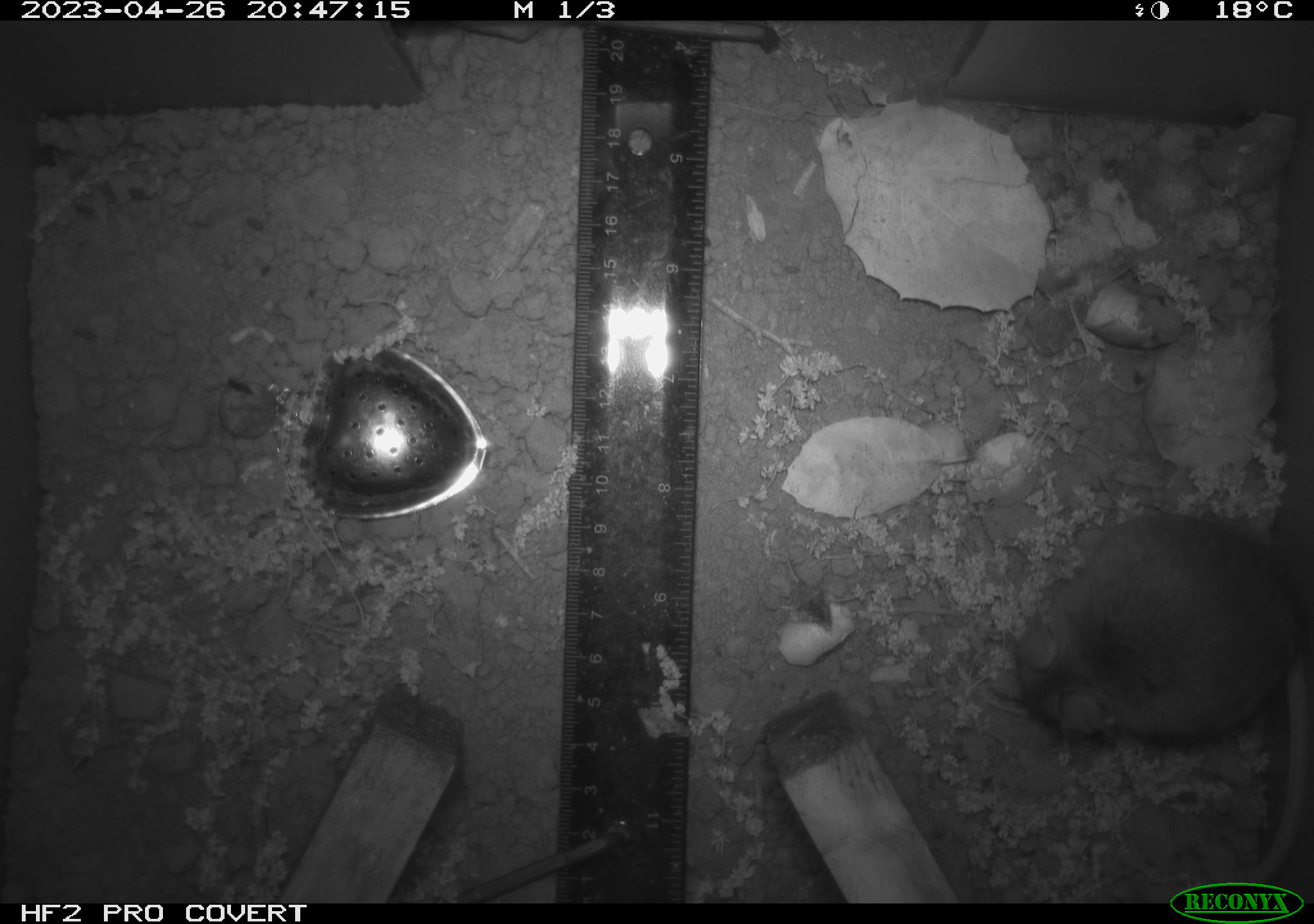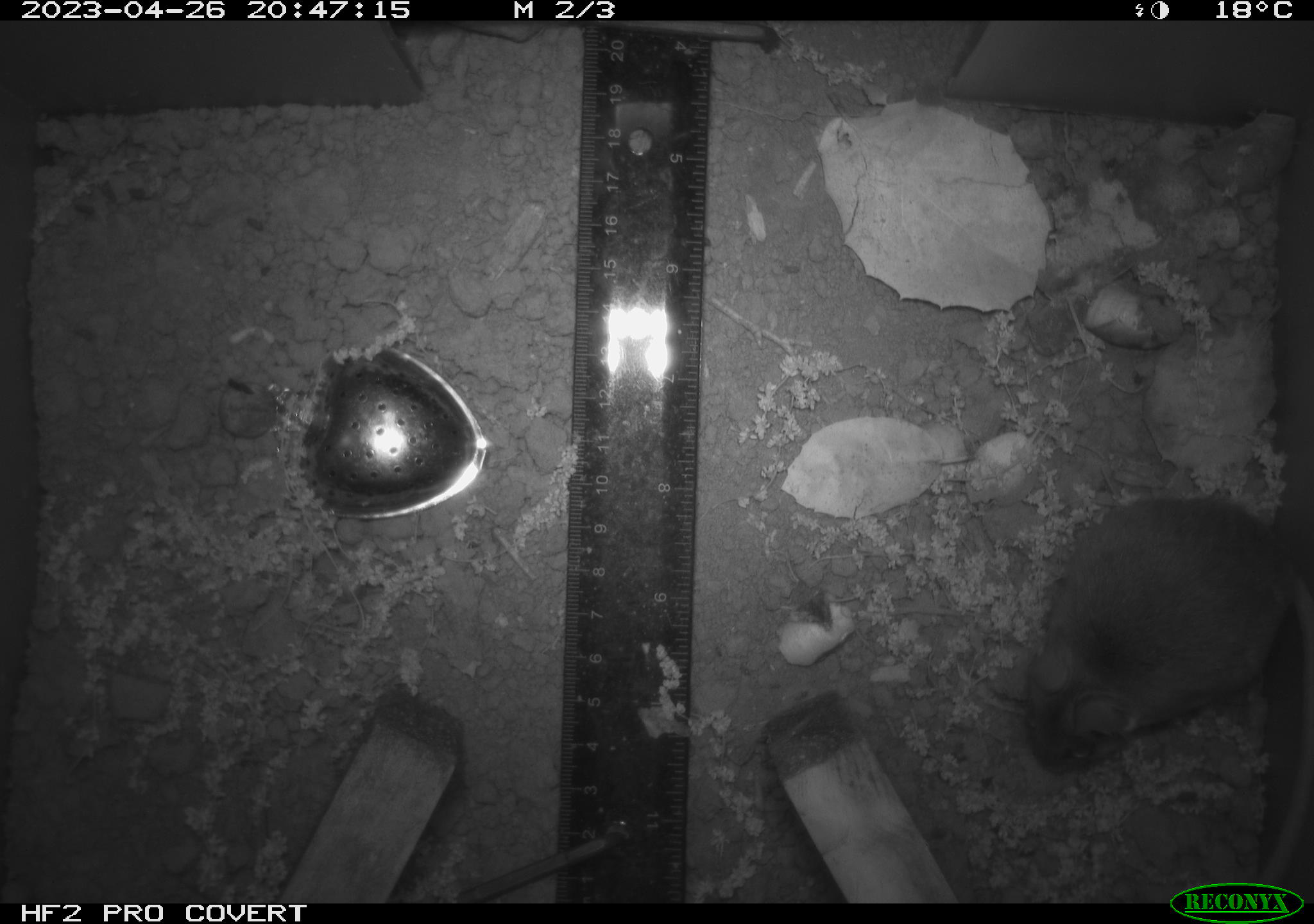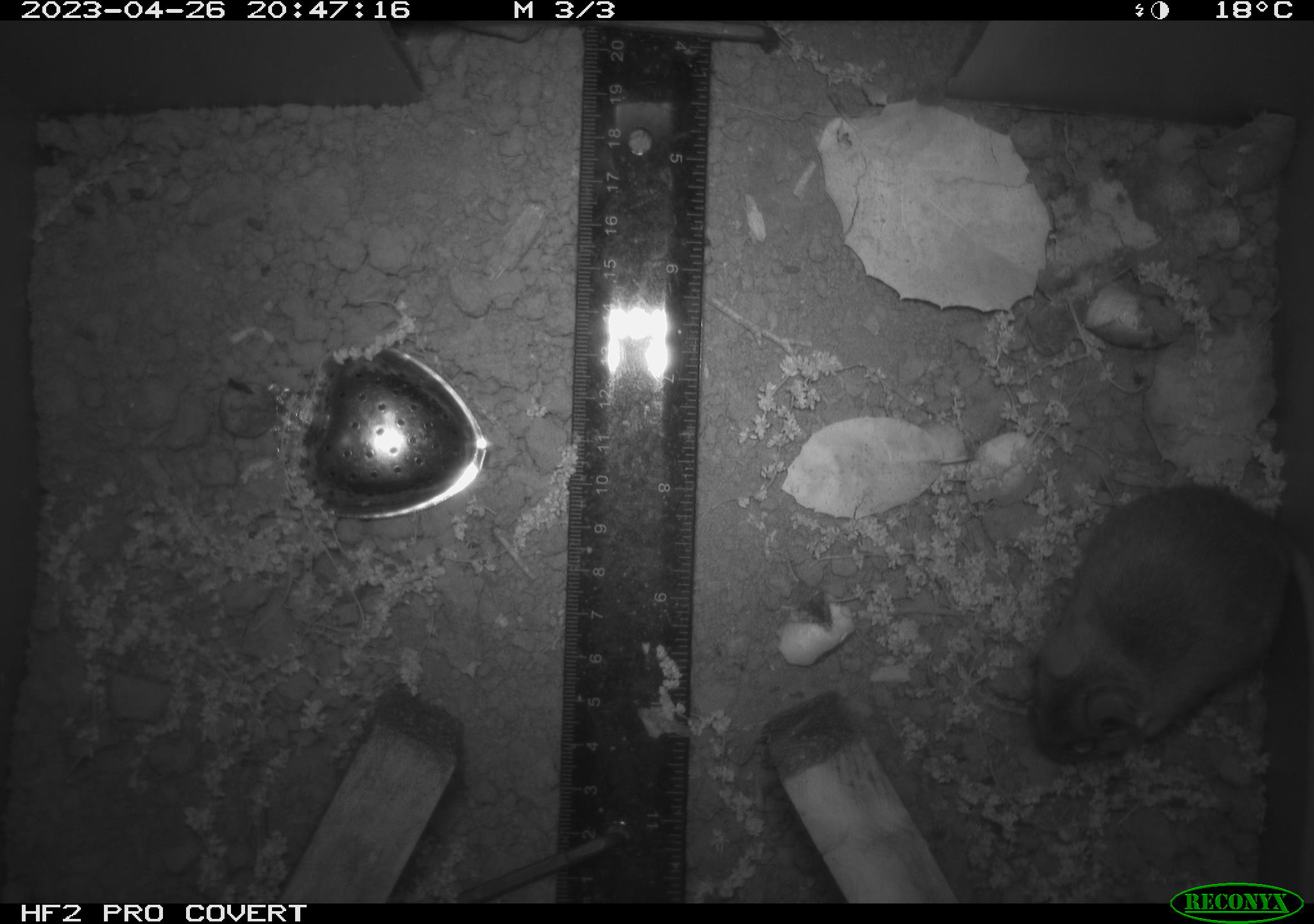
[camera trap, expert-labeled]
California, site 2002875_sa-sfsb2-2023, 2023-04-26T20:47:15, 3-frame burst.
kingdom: Animalia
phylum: Chordata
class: Mammalia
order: Rodentia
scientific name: Rodentia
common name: mouse species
Mouse species (Rodentia).